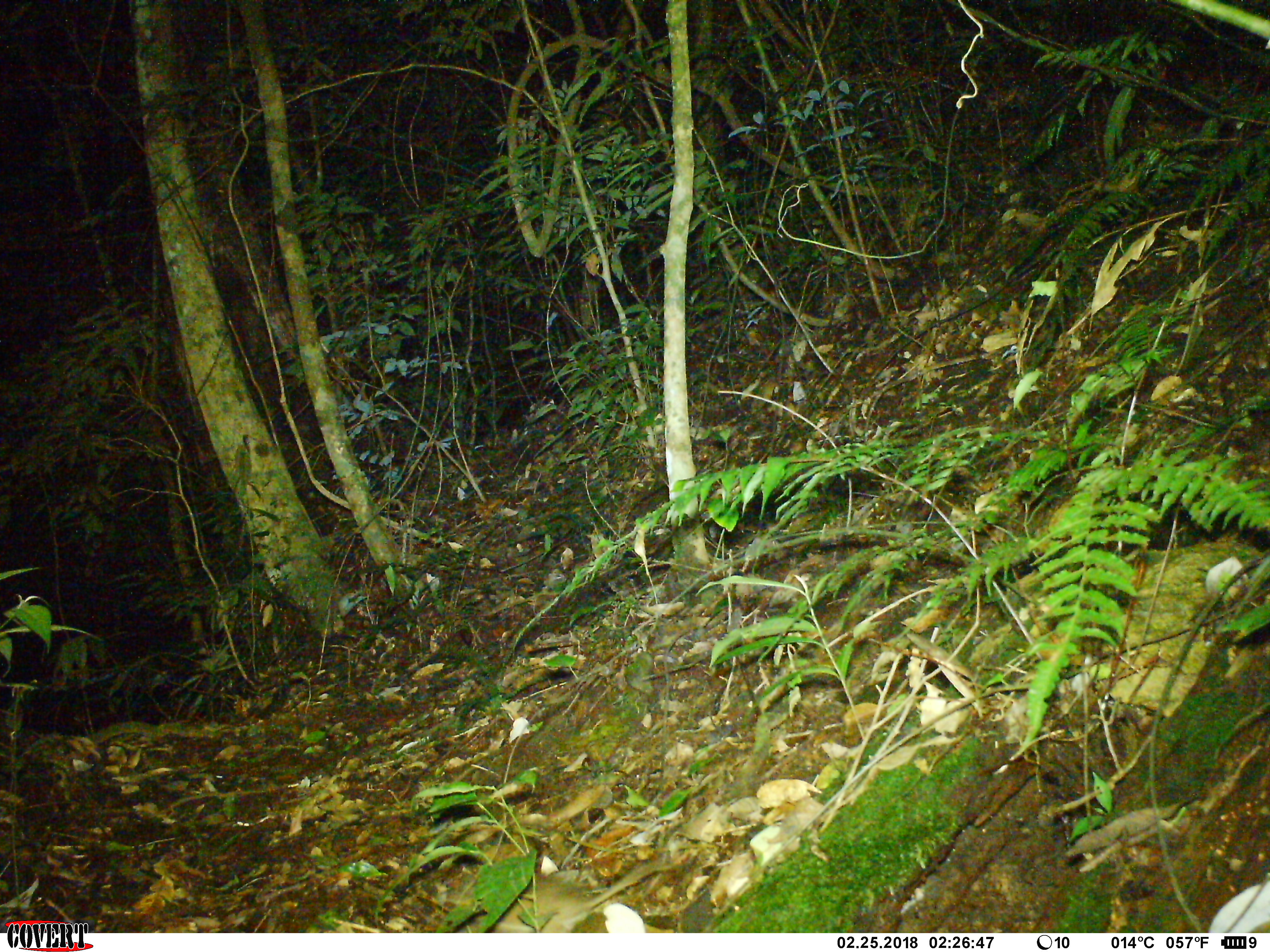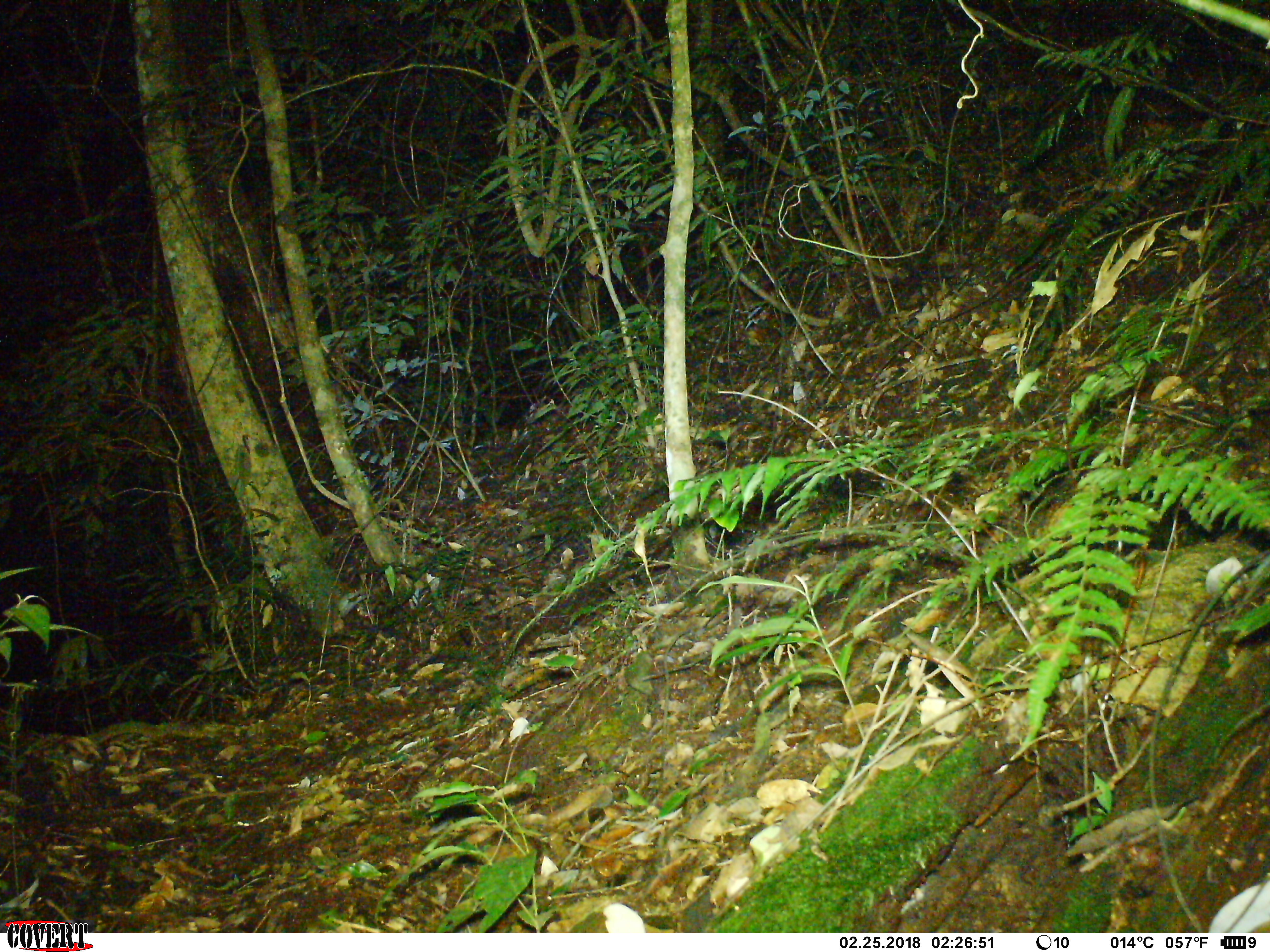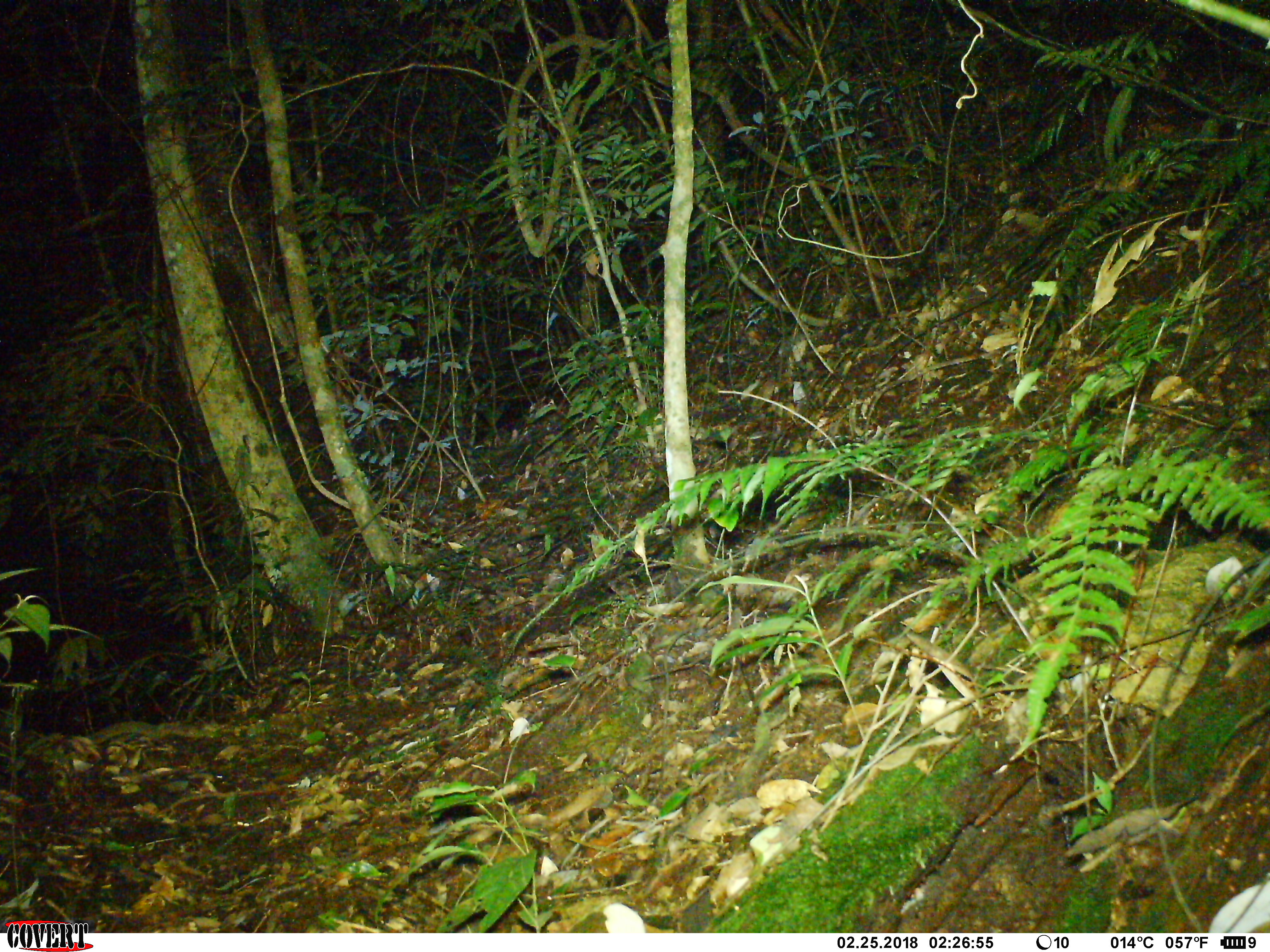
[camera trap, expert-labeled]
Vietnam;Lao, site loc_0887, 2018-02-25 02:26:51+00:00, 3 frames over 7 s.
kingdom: Animalia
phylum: Chordata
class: Mammalia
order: Rodentia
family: Muridae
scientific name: Muridae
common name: old-world mice and rats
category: unidentified murid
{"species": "unidentified murid (old-world mice and rats) (Muridae)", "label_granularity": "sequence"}